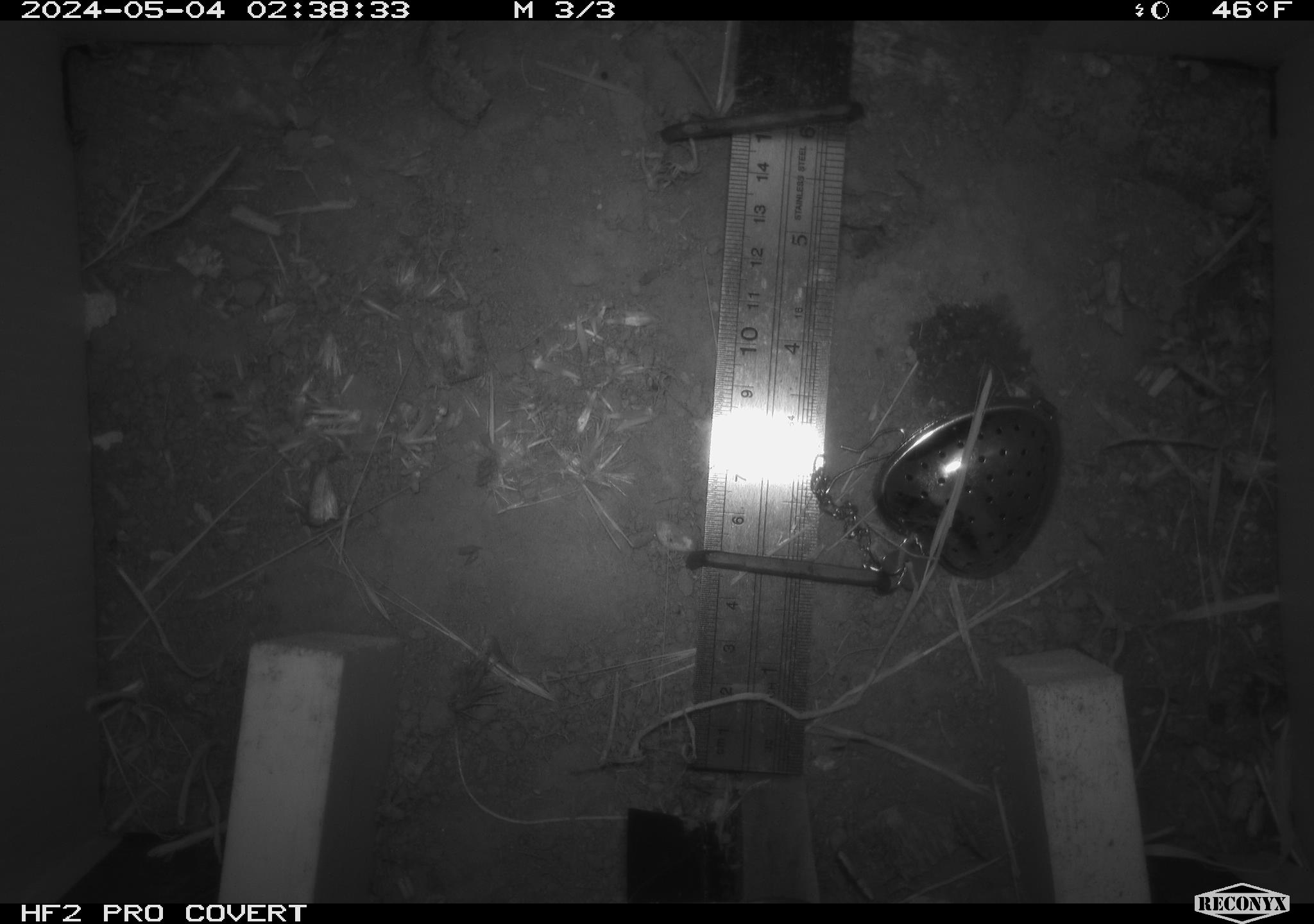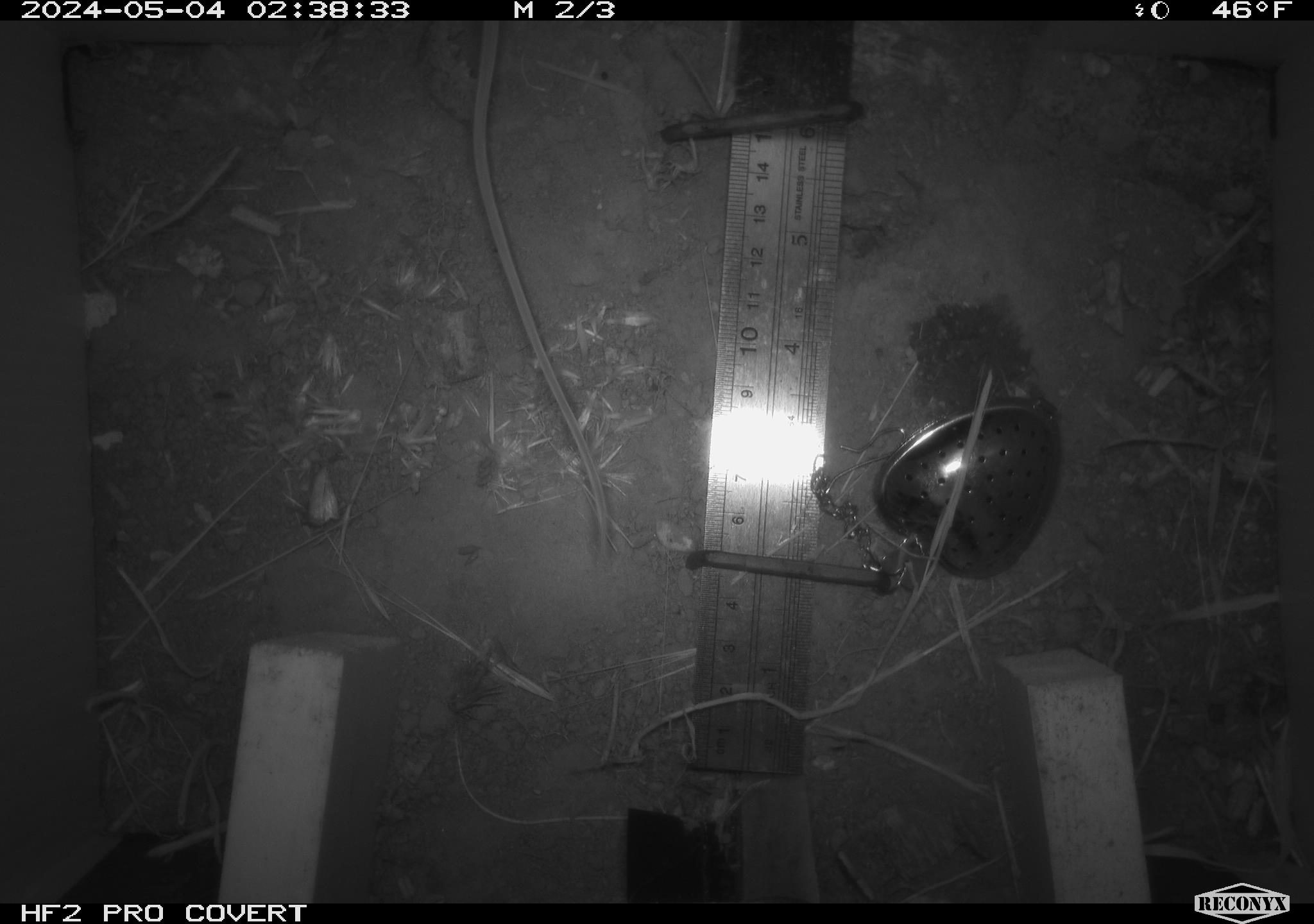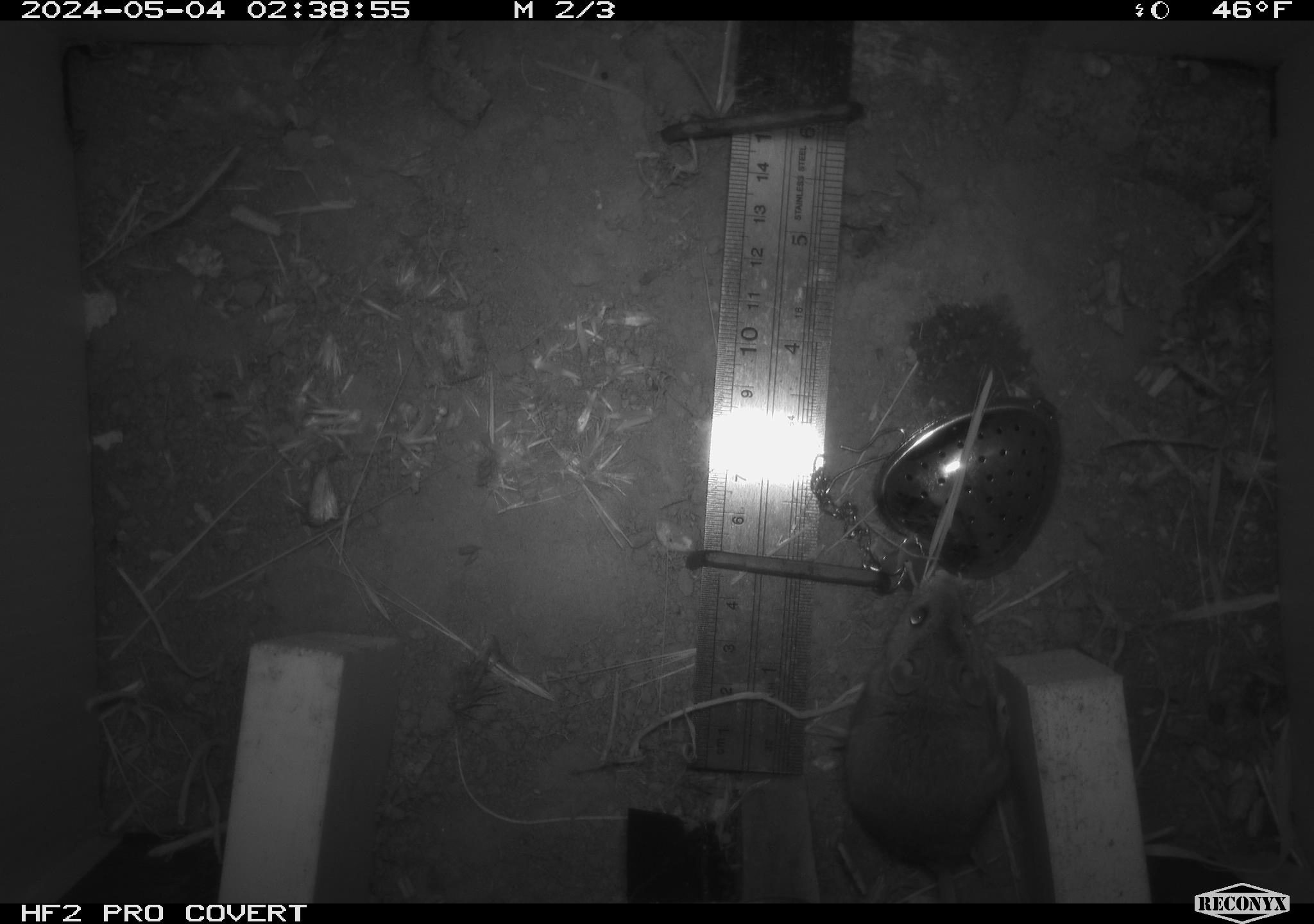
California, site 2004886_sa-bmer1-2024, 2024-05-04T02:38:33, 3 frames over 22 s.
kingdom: Animalia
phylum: Chordata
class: Mammalia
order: Rodentia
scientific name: Rodentia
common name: mouse species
Mouse species (Rodentia).